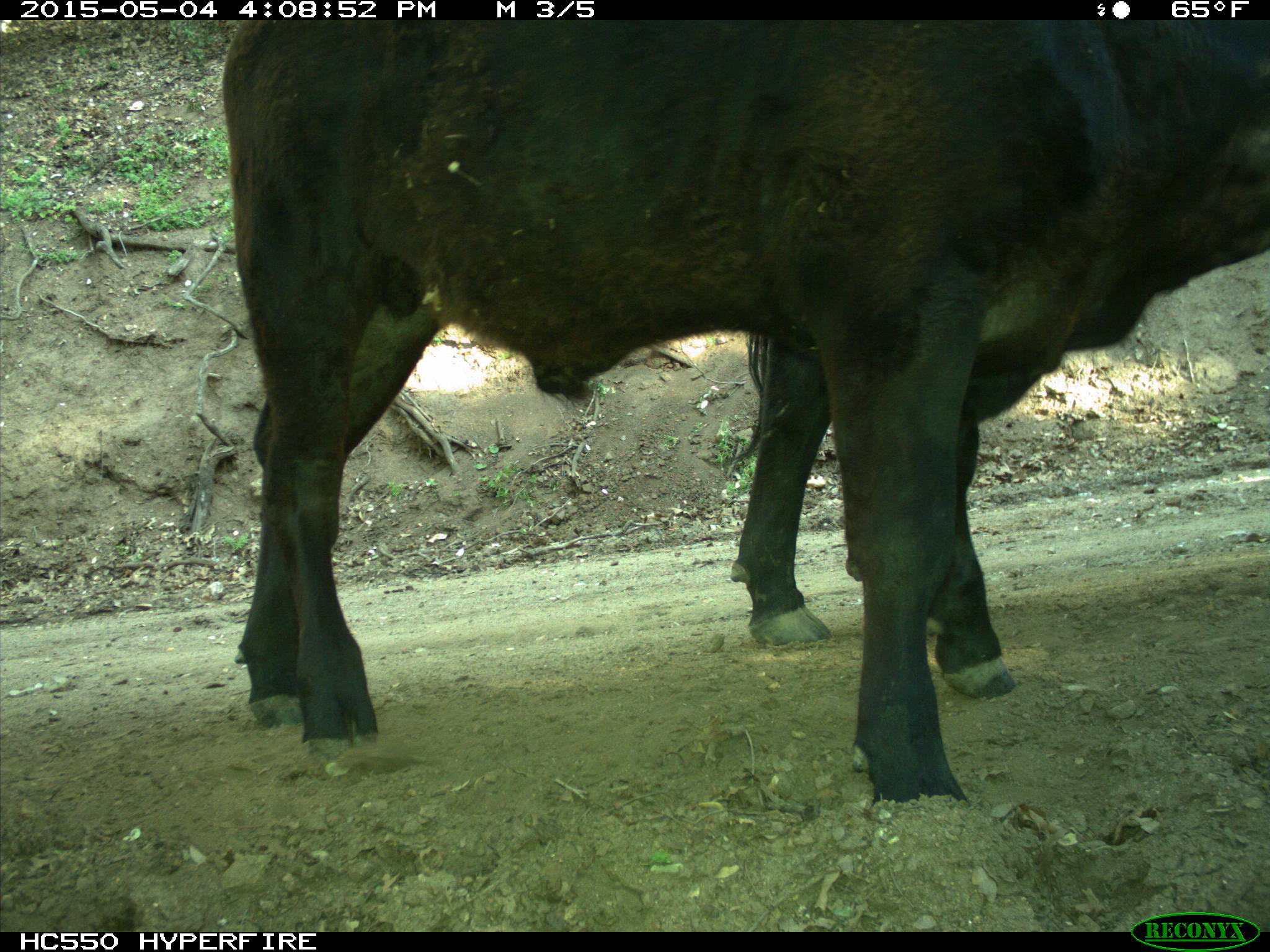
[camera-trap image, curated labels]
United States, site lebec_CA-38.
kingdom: Animalia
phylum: Chordata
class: Mammalia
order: Artiodactyla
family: Bovidae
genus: Bos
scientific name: Bos taurus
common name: domestic cow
Bos taurus (domestic cow).